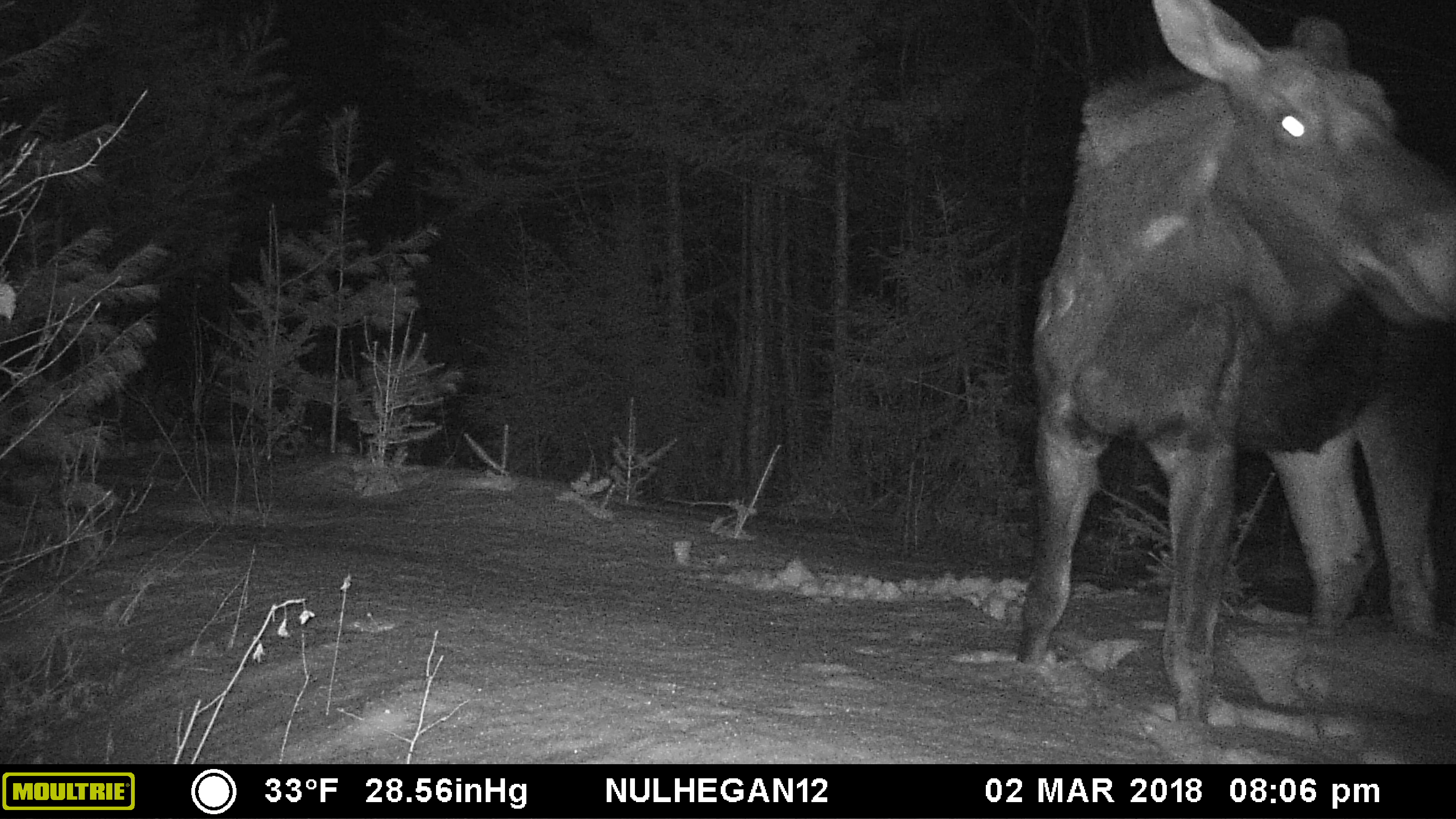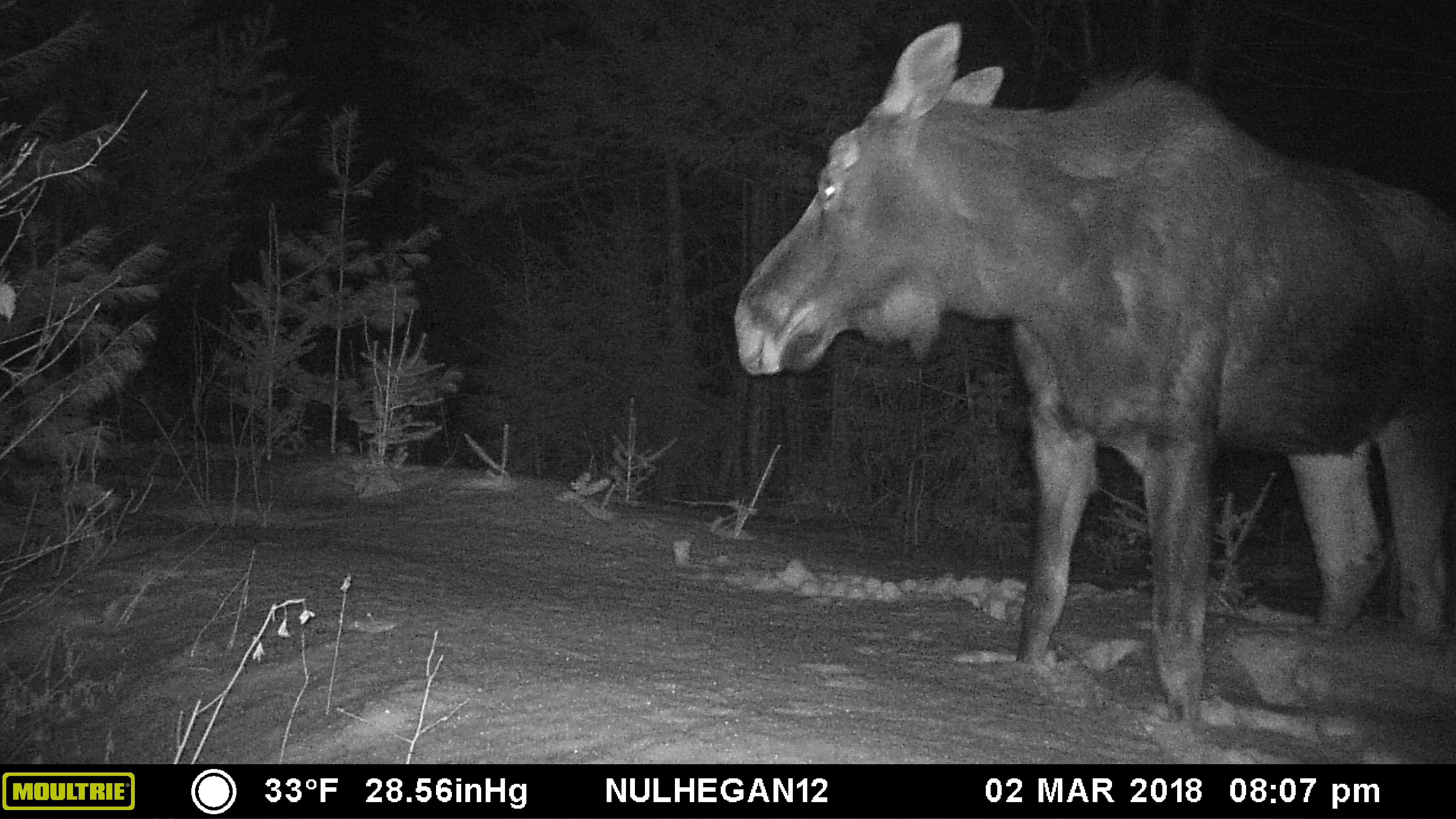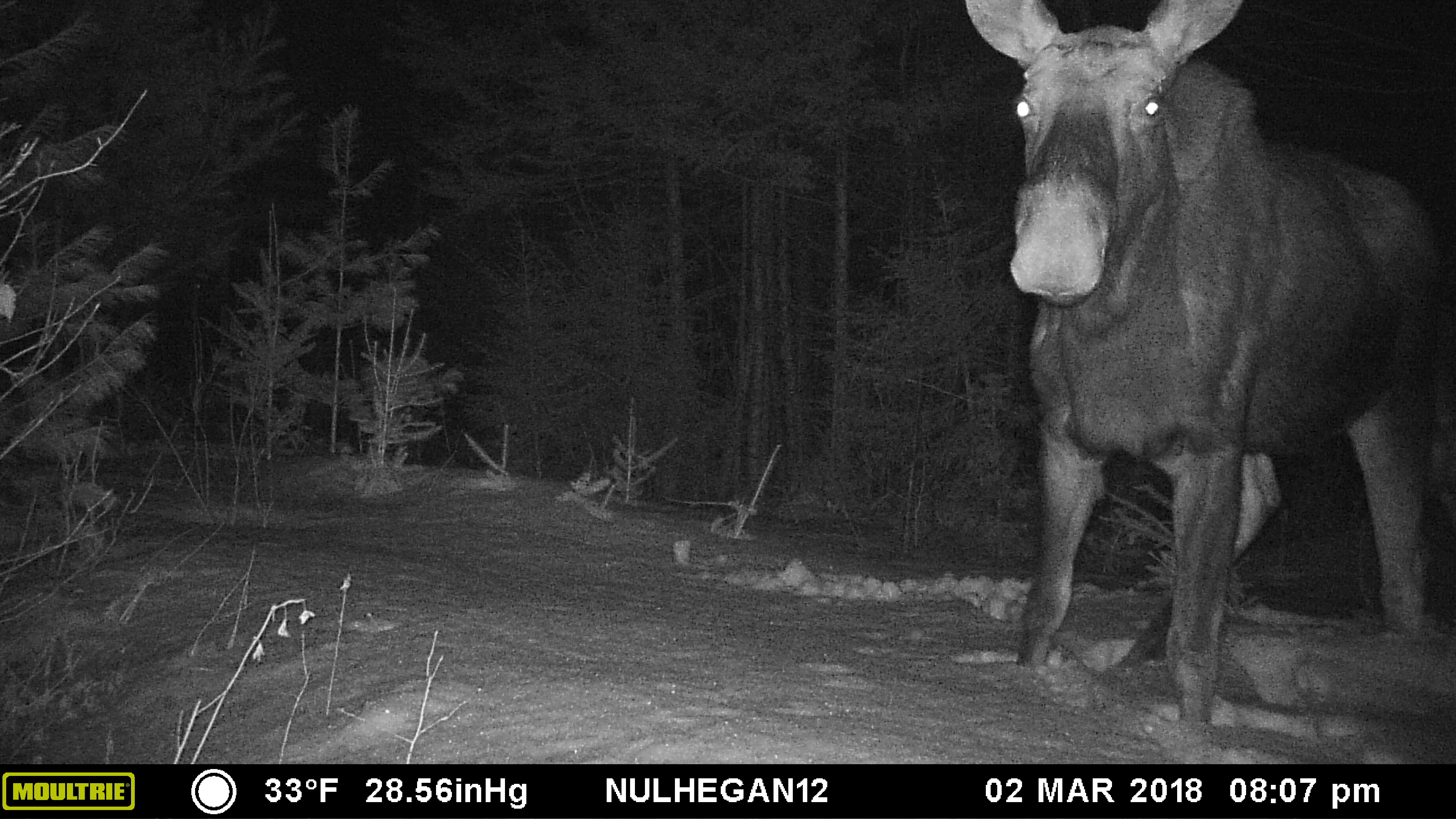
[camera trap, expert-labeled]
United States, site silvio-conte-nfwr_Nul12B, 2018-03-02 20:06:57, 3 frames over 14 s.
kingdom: Animalia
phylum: Chordata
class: Mammalia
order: Artiodactyla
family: Cervidae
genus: Alces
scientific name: Alces alces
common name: moose